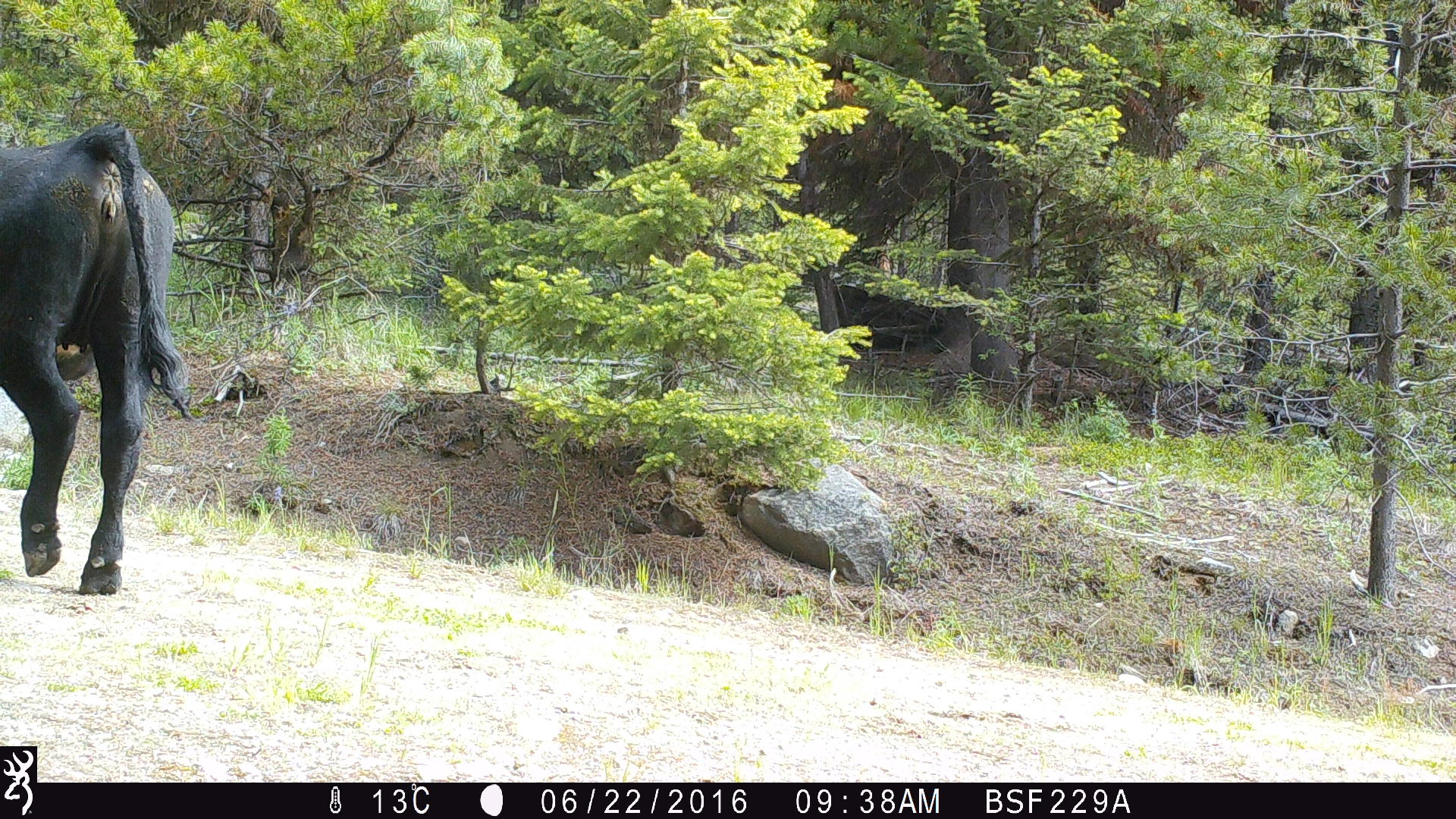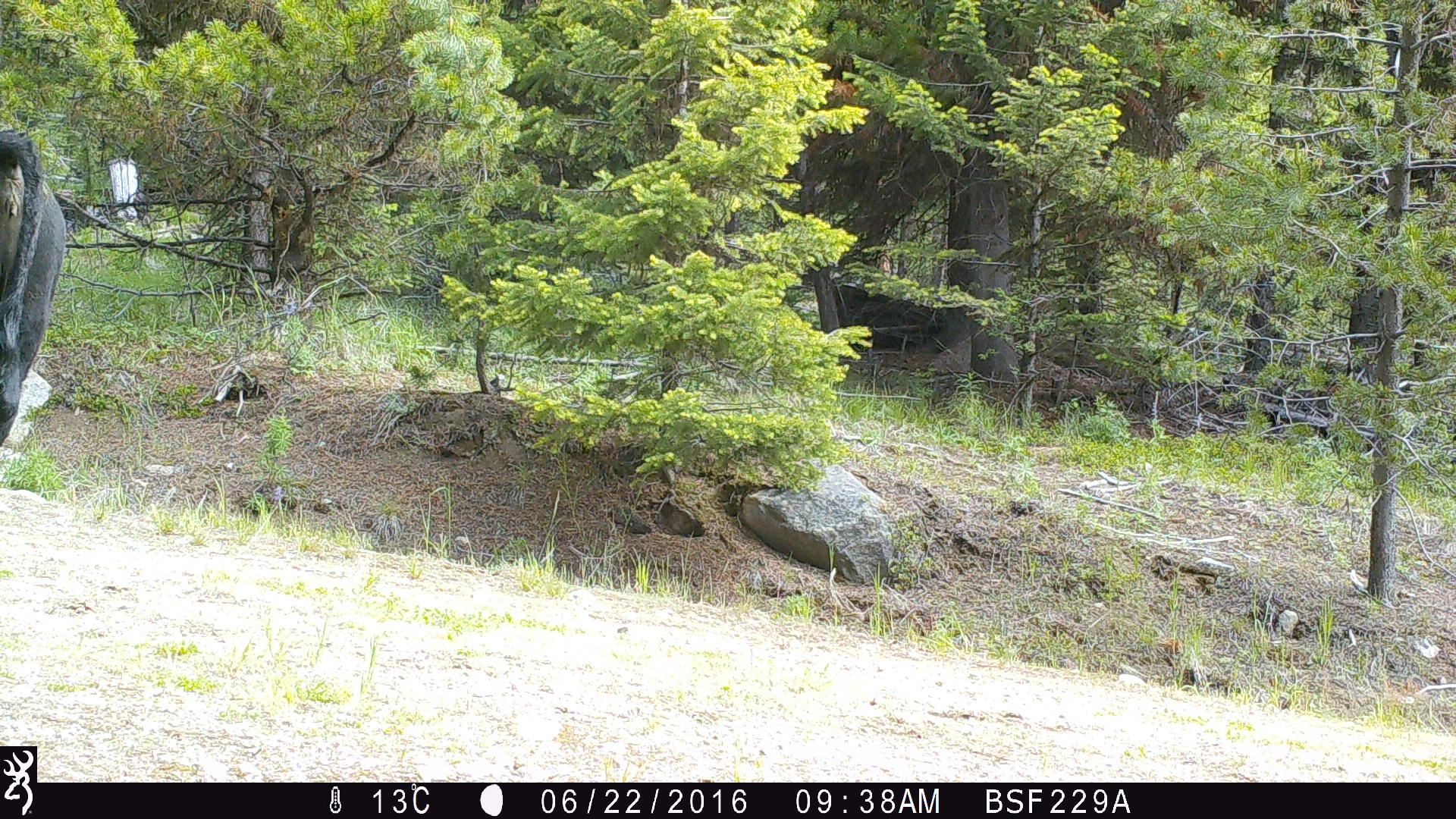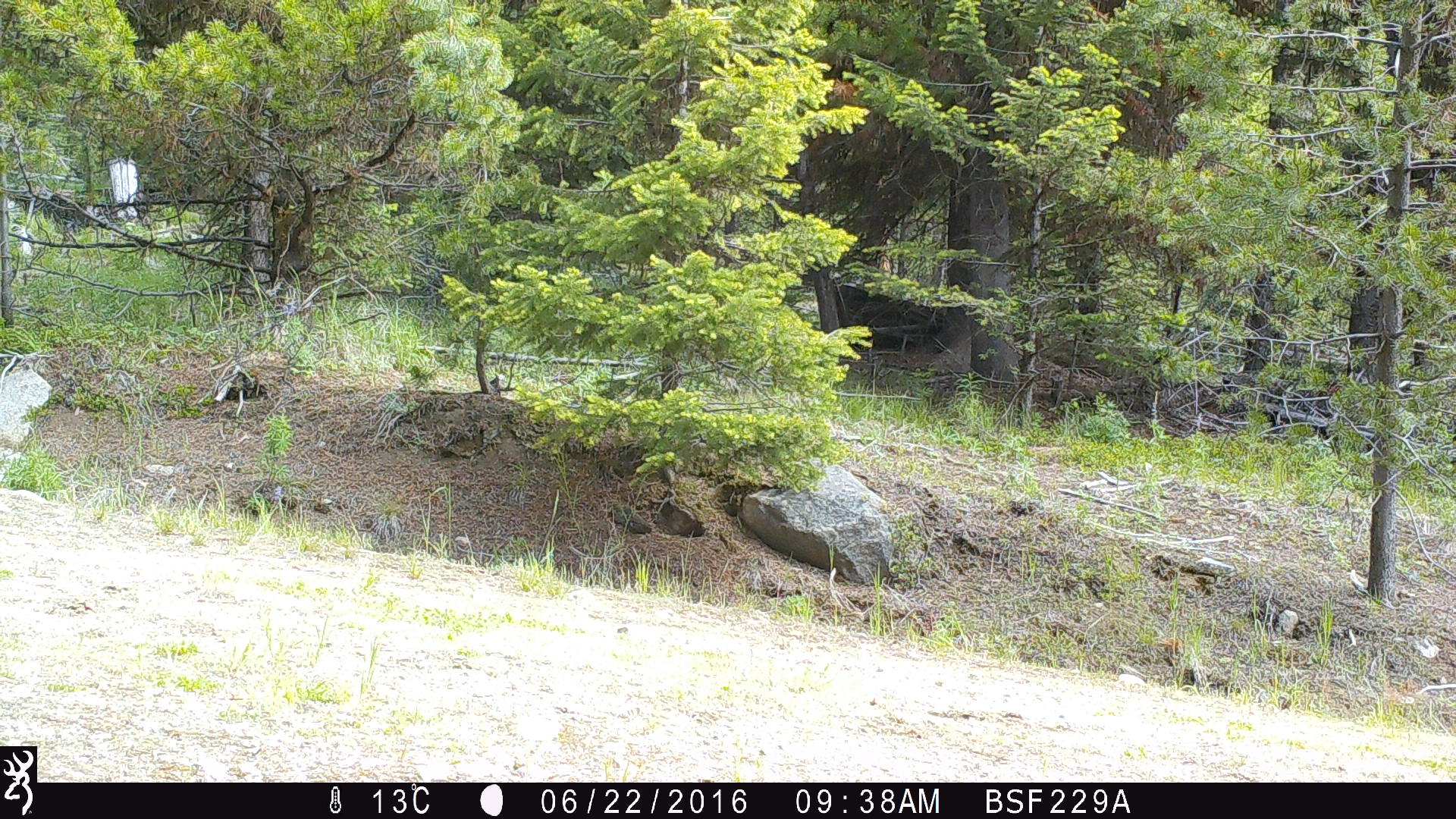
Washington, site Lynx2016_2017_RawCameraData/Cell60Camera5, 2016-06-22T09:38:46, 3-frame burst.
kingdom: Animalia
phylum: Chordata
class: Mammalia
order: Artiodactyla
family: Bovidae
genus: Bos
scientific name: Bos taurus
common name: domestic cattle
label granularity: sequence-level